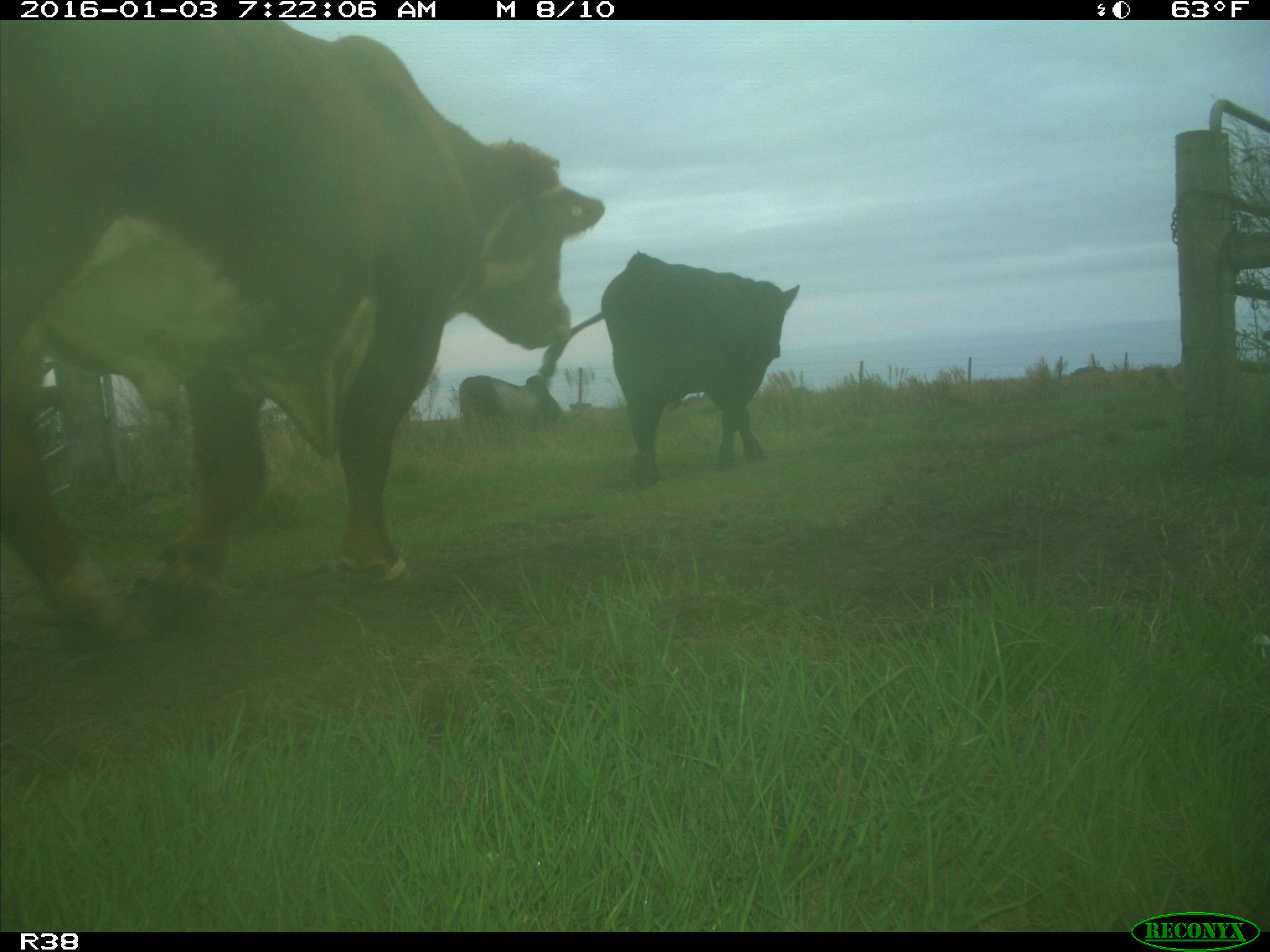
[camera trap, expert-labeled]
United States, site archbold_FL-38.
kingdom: Animalia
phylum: Chordata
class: Mammalia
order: Artiodactyla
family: Bovidae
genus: Bos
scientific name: Bos taurus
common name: domestic cow